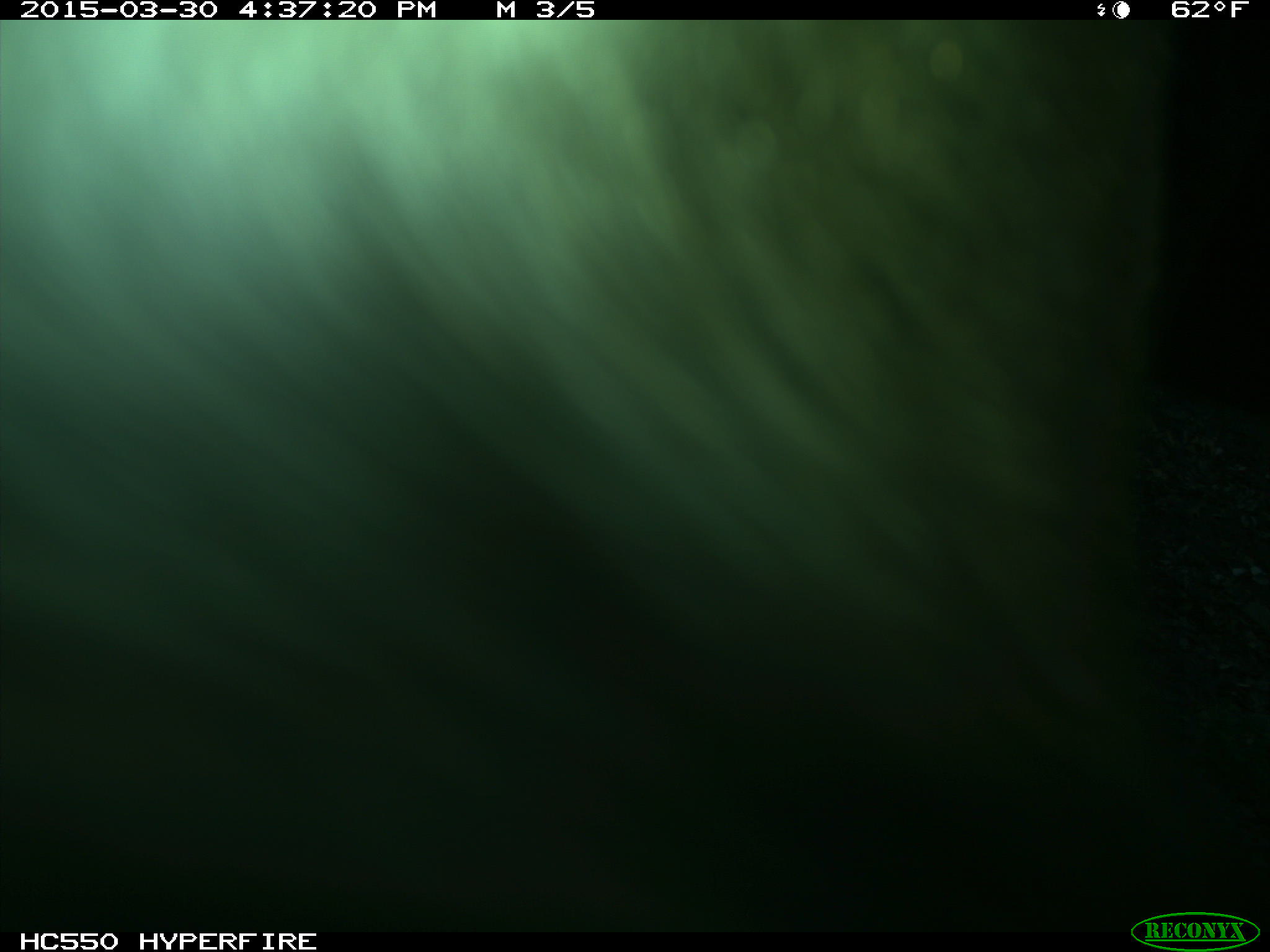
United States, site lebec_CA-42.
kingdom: Animalia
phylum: Chordata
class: Mammalia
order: Artiodactyla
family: Bovidae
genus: Bos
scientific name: Bos taurus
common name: domestic cow